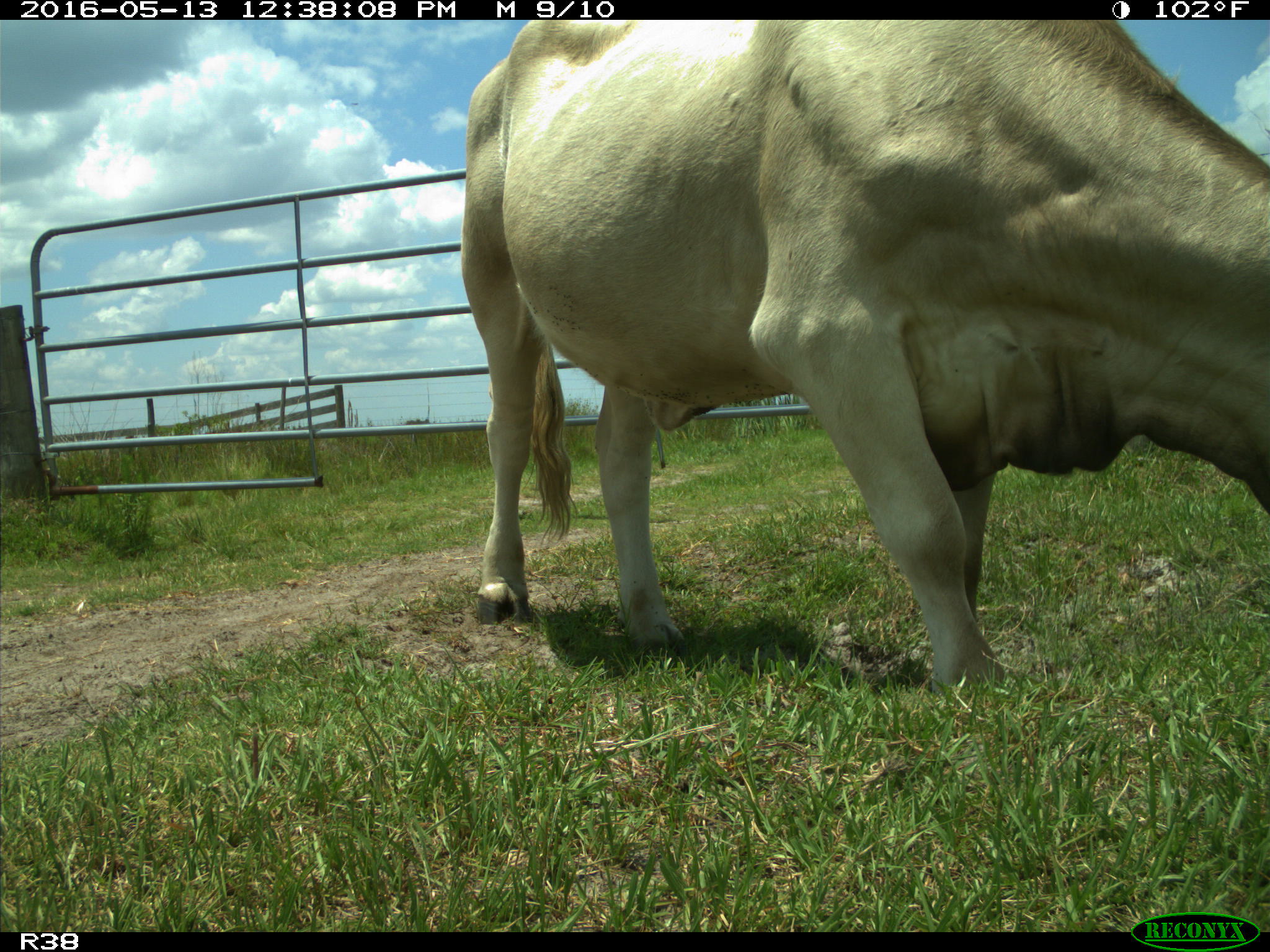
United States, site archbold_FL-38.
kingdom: Animalia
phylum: Chordata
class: Mammalia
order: Artiodactyla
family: Bovidae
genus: Bos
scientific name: Bos taurus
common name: domestic cow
Bos taurus (domestic cow).